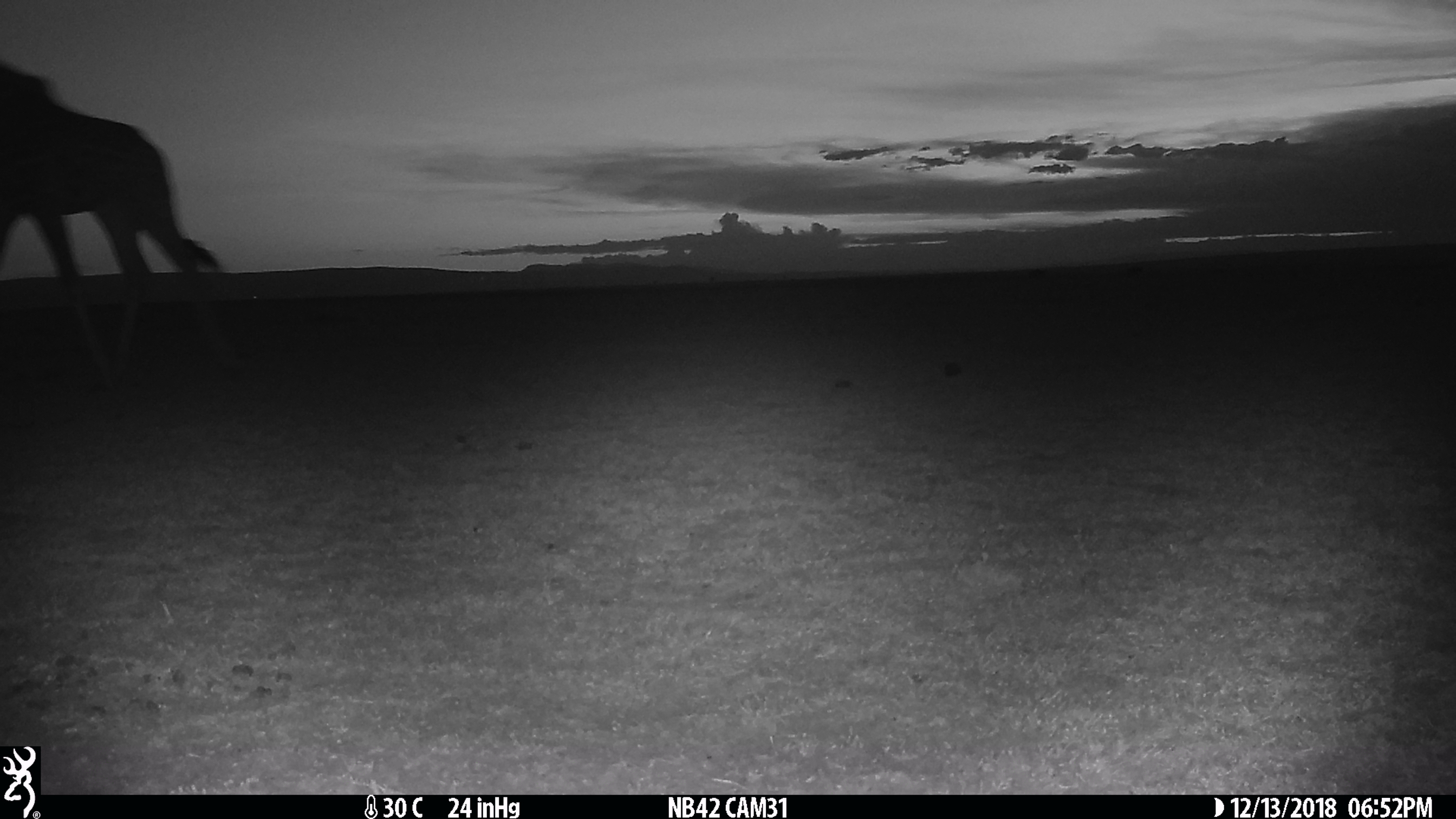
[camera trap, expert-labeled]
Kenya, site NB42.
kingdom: Animalia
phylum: Chordata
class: Mammalia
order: Artiodactyla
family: Giraffidae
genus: Giraffa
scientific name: Giraffa camelopardalis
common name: northern giraffe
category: giraffe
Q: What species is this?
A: Giraffe (northern giraffe) (Giraffa camelopardalis).